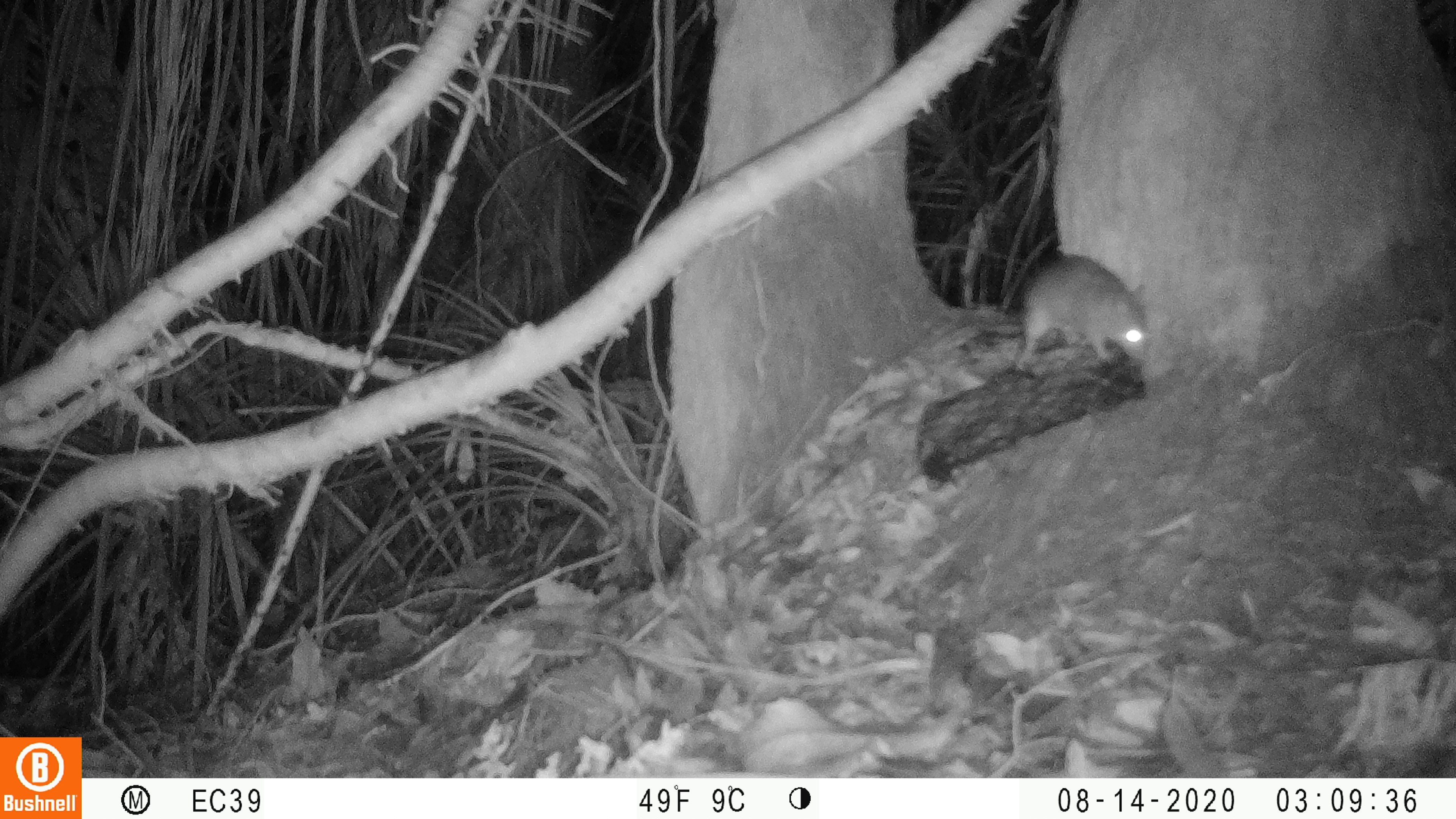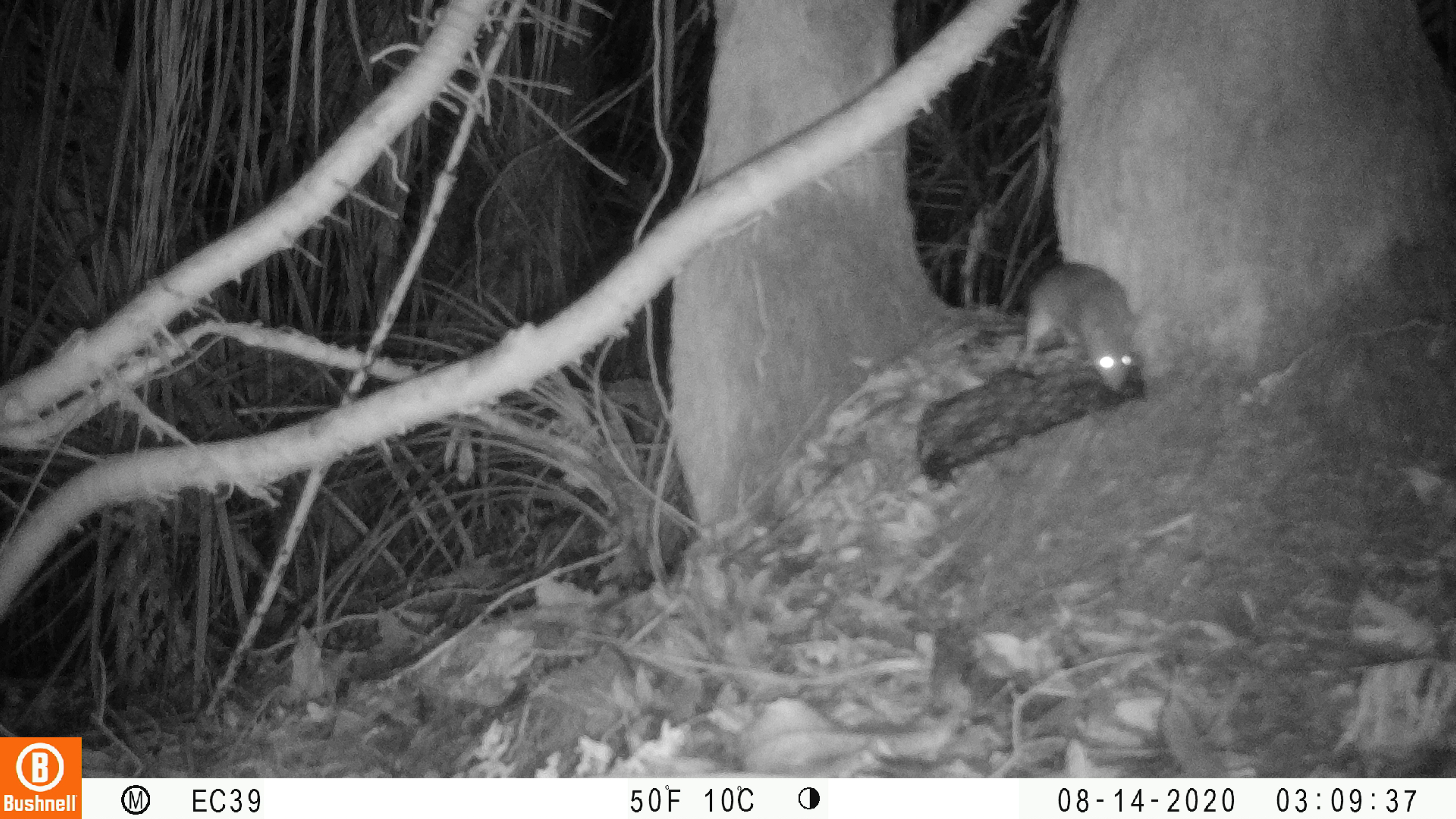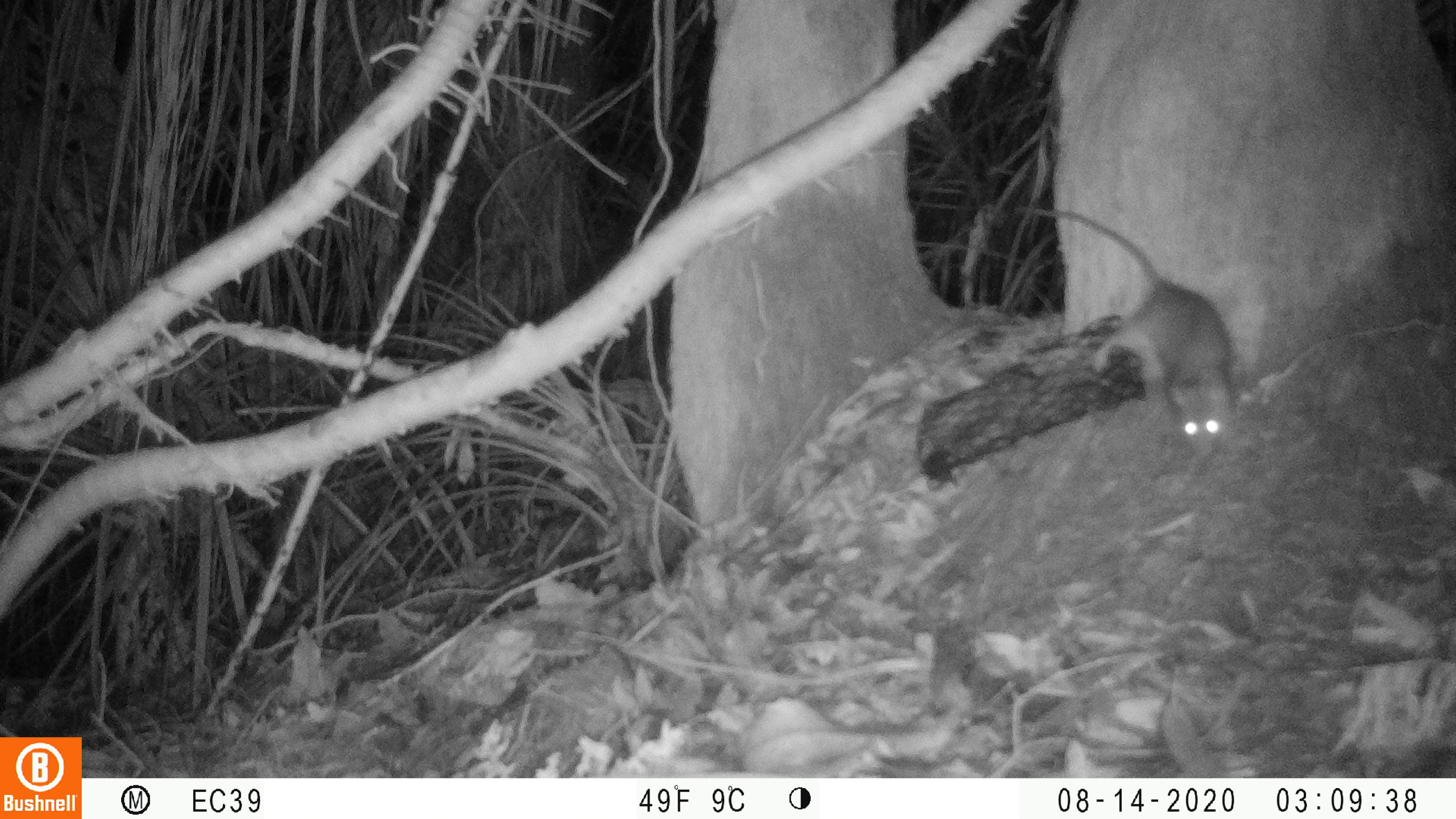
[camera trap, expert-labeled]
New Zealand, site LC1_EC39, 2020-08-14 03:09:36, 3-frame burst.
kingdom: Animalia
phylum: Chordata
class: Mammalia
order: Rodentia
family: Muridae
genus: Rattus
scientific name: Rattus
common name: rat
Rat (Rattus).